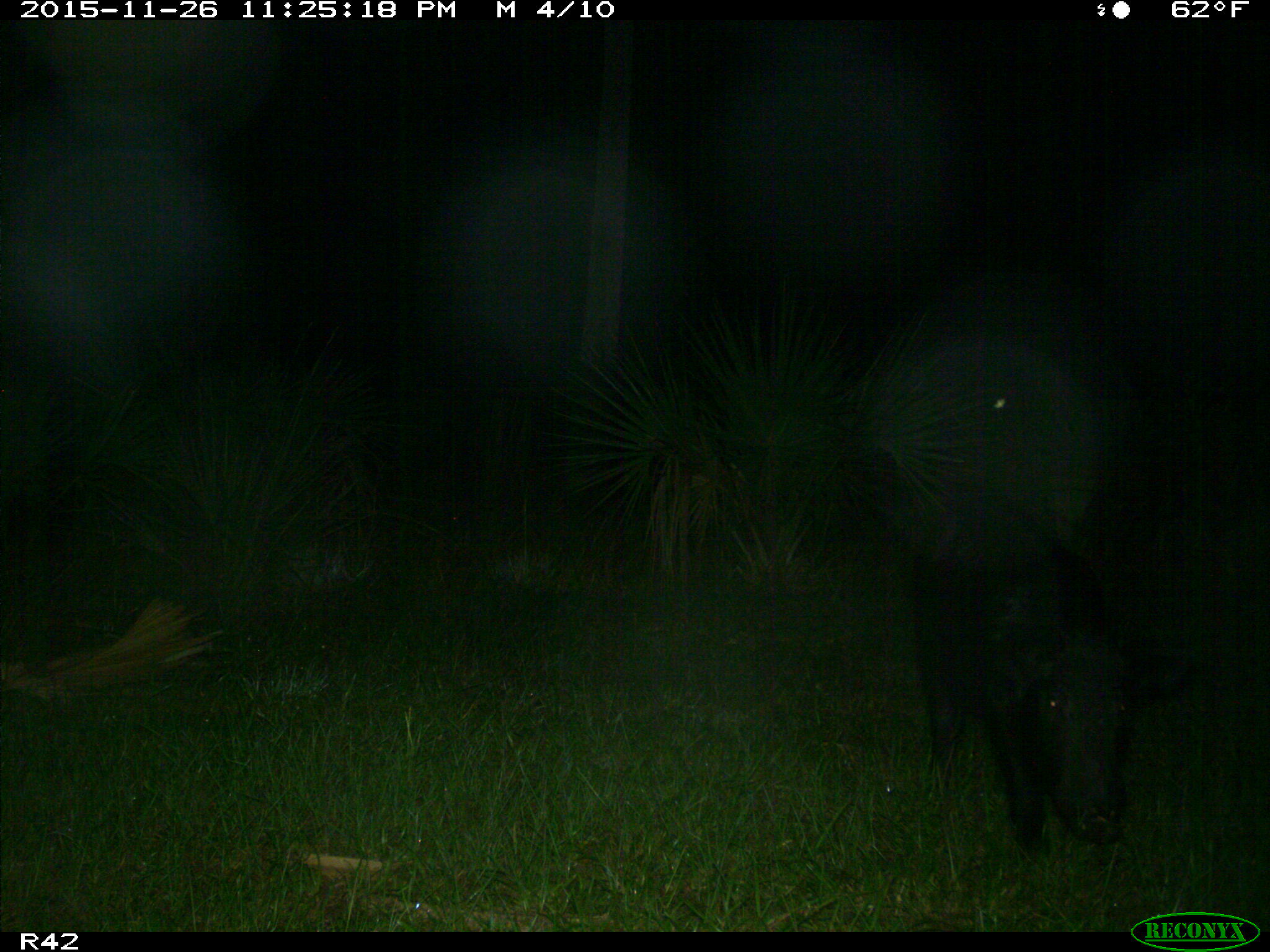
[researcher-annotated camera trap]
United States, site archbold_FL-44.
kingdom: Animalia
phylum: Chordata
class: Mammalia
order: Artiodactyla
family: Suidae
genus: Sus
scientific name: Sus scrofa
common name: wild boar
Sus scrofa (wild boar).